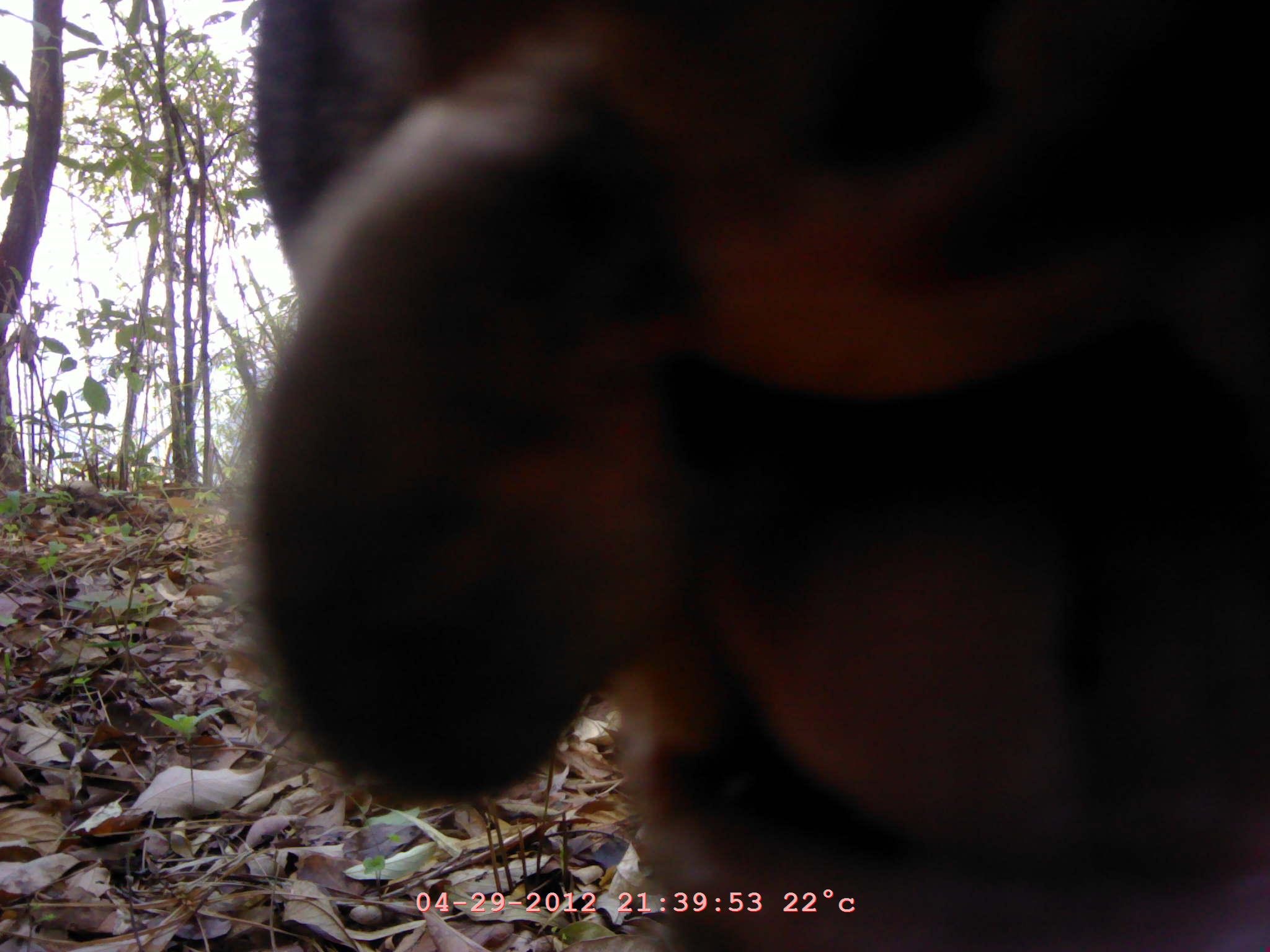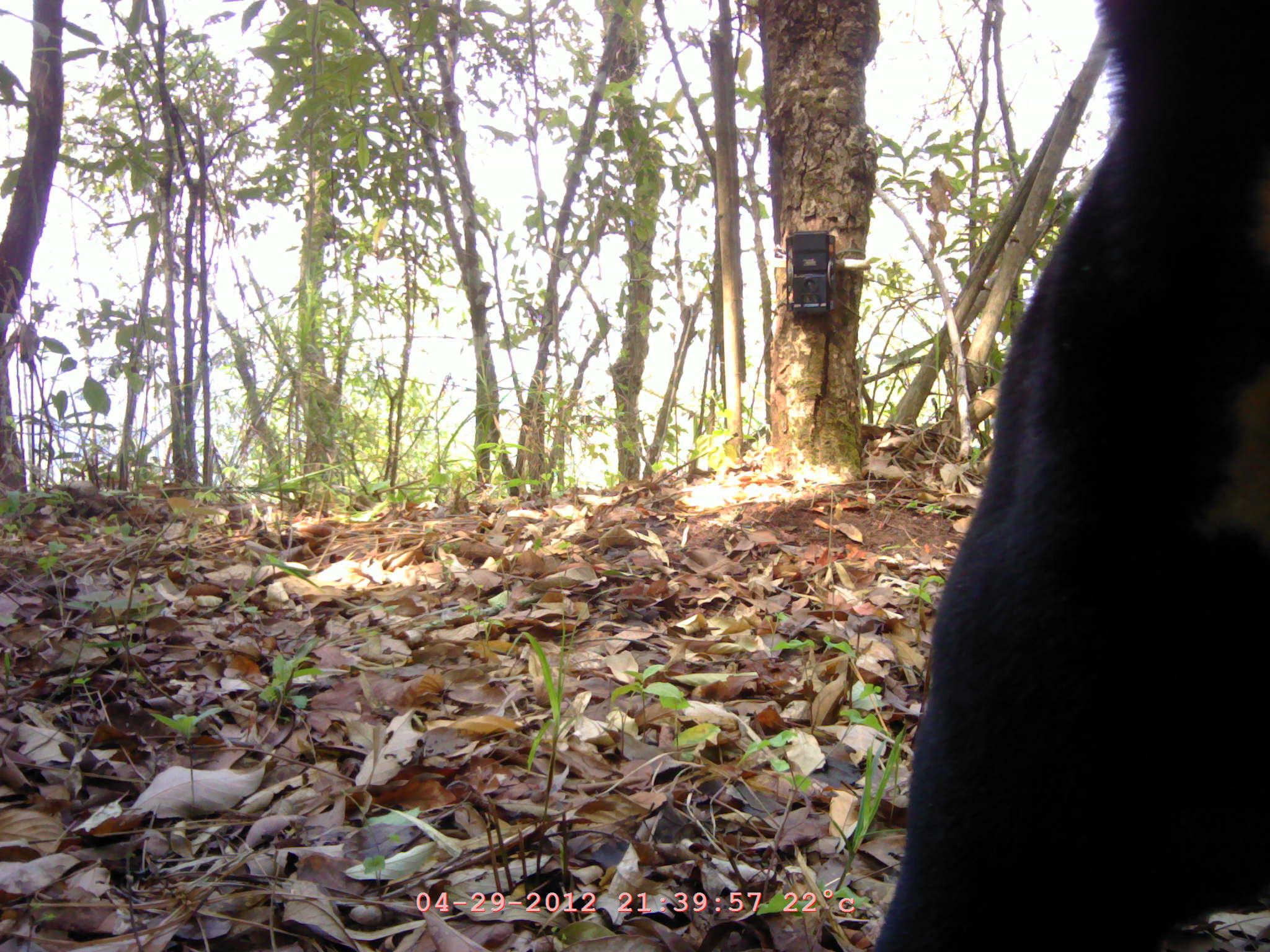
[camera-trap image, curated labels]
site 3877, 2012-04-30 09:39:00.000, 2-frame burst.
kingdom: Animalia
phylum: Chordata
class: Mammalia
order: Carnivora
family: Ursidae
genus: Helarctos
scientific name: Helarctos malayanus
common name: sun bear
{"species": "Helarctos malayanus (sun bear)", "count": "1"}